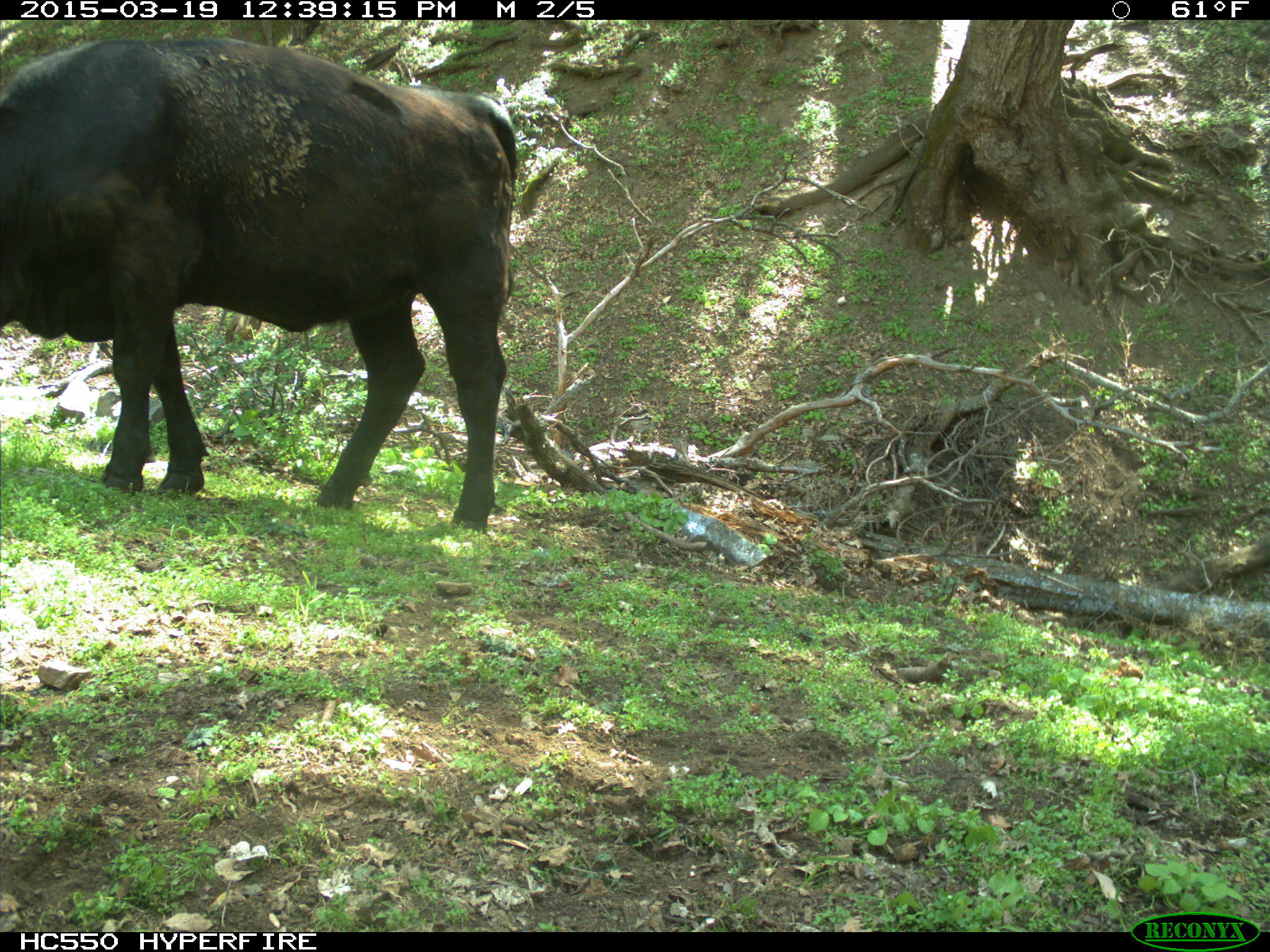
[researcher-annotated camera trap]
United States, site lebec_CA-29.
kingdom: Animalia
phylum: Chordata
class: Mammalia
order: Artiodactyla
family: Bovidae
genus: Bos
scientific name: Bos taurus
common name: domestic cow